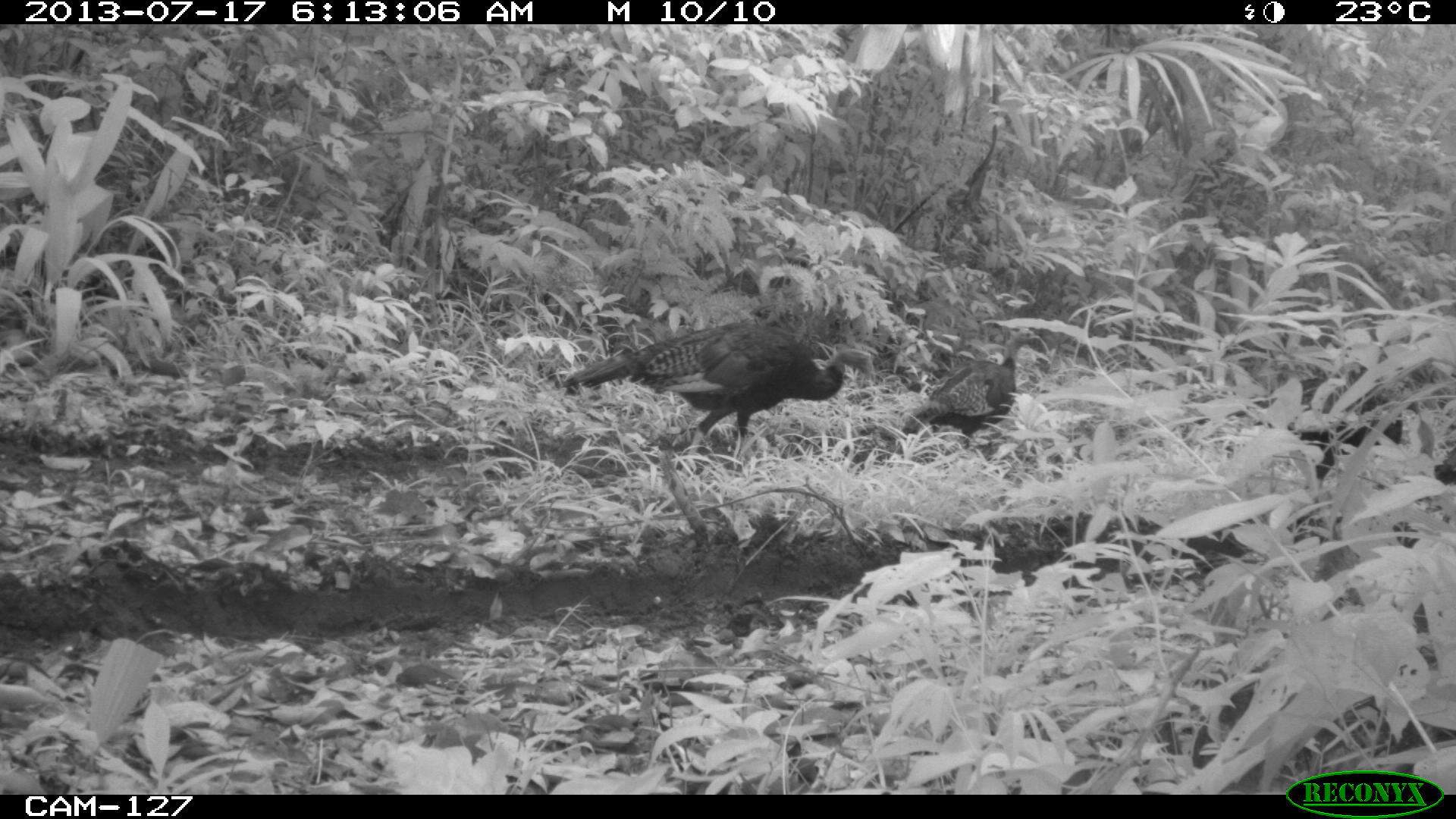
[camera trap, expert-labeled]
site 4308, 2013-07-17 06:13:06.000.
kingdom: Animalia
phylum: Chordata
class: Aves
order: Galliformes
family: Phasianidae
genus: Meleagris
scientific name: Meleagris ocellata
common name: ocellated turkey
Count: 3.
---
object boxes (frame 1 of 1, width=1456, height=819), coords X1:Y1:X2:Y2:
meleagris ocellata: 561:320:875:477; 899:328:1040:457